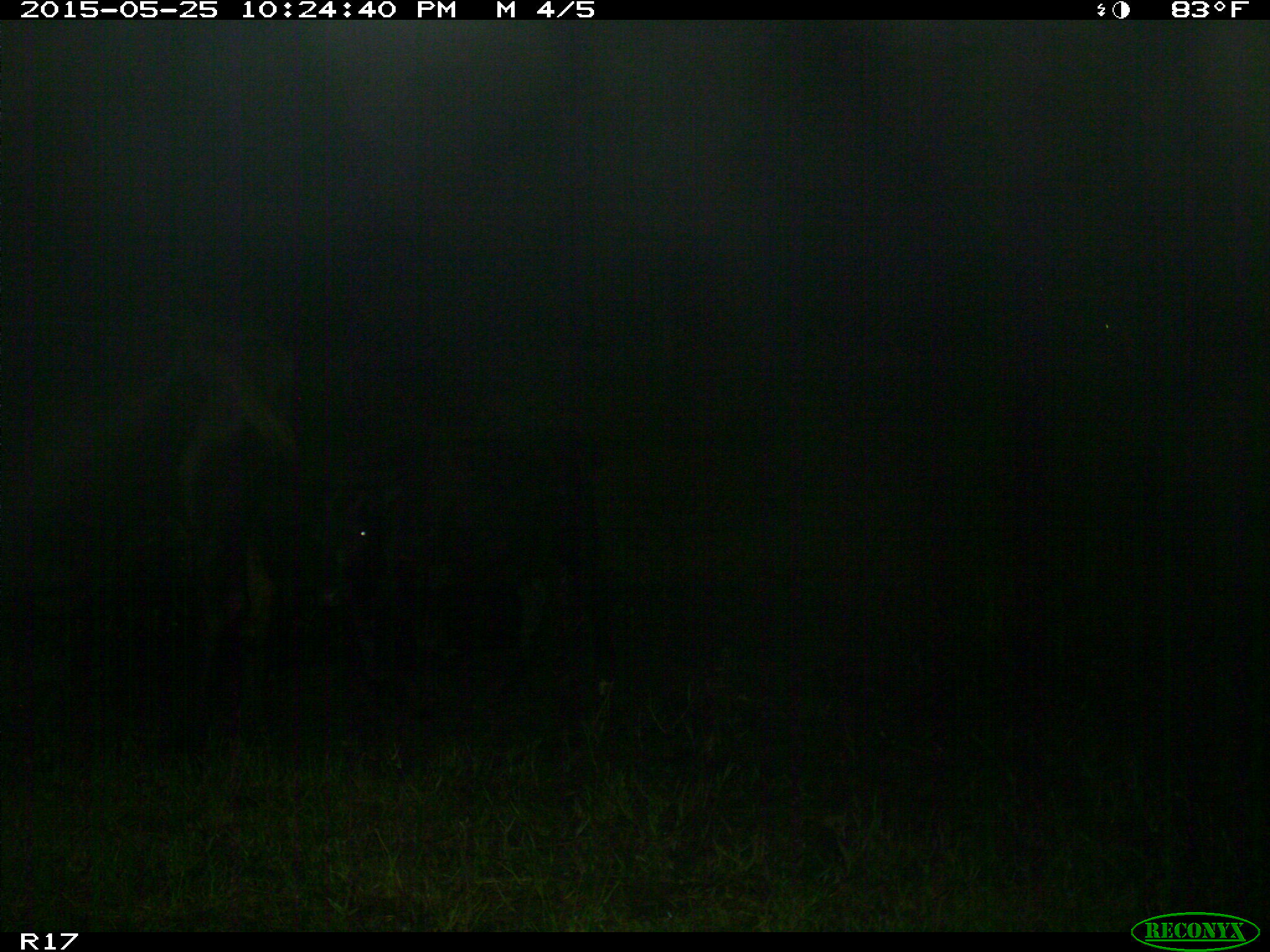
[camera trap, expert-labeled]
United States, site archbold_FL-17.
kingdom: Animalia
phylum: Chordata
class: Mammalia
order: Artiodactyla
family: Bovidae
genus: Bos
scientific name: Bos taurus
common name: domestic cow